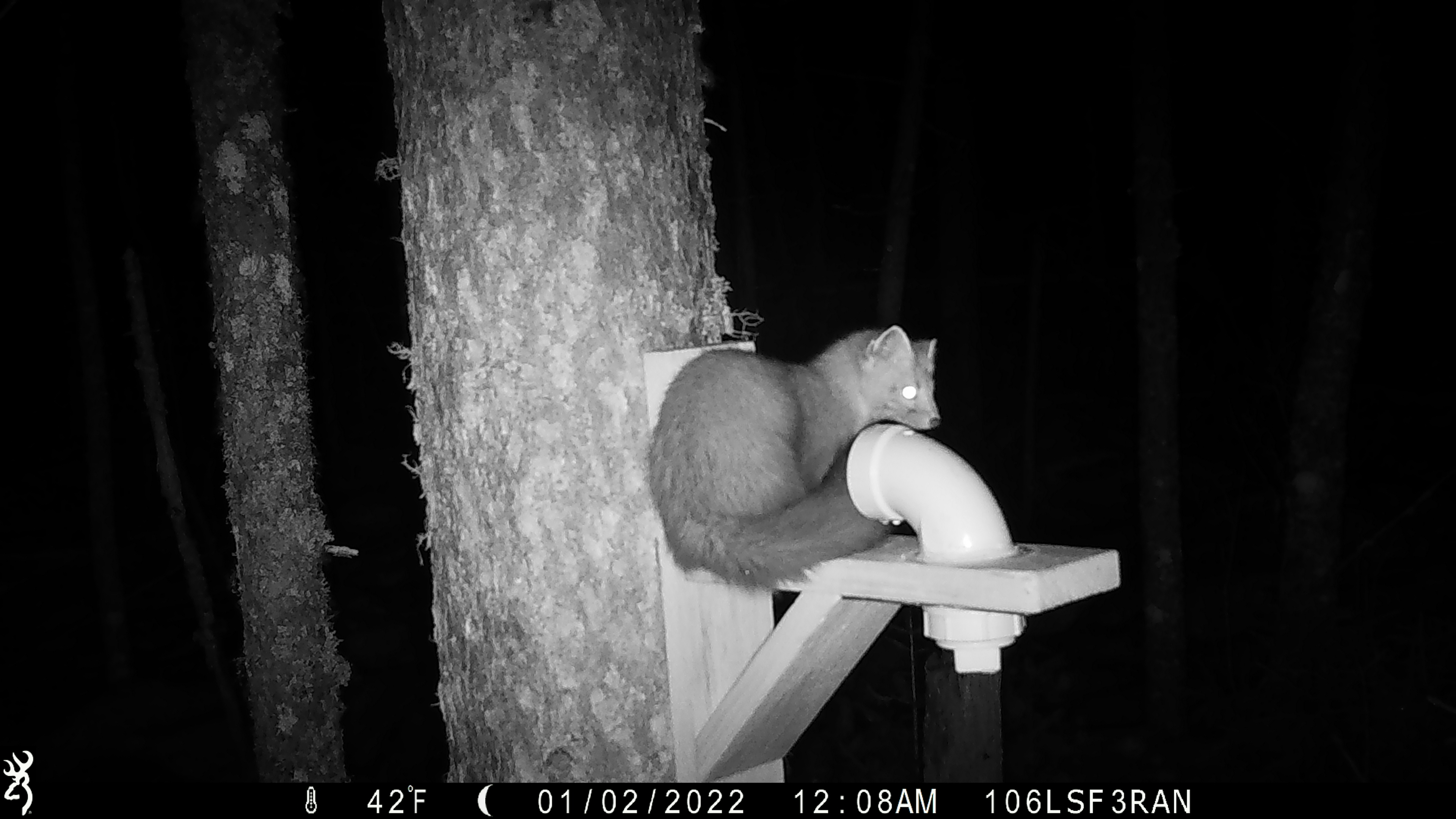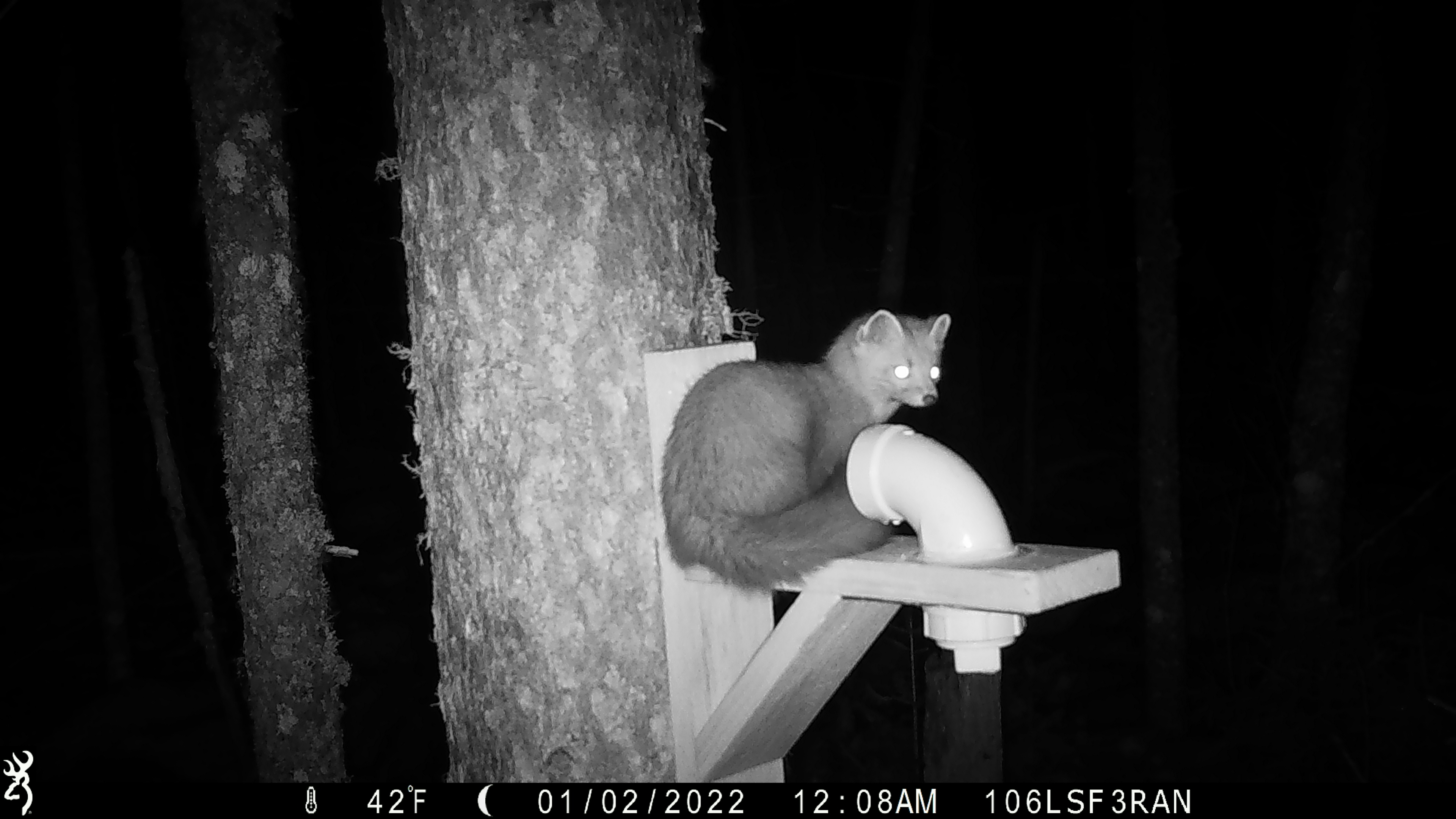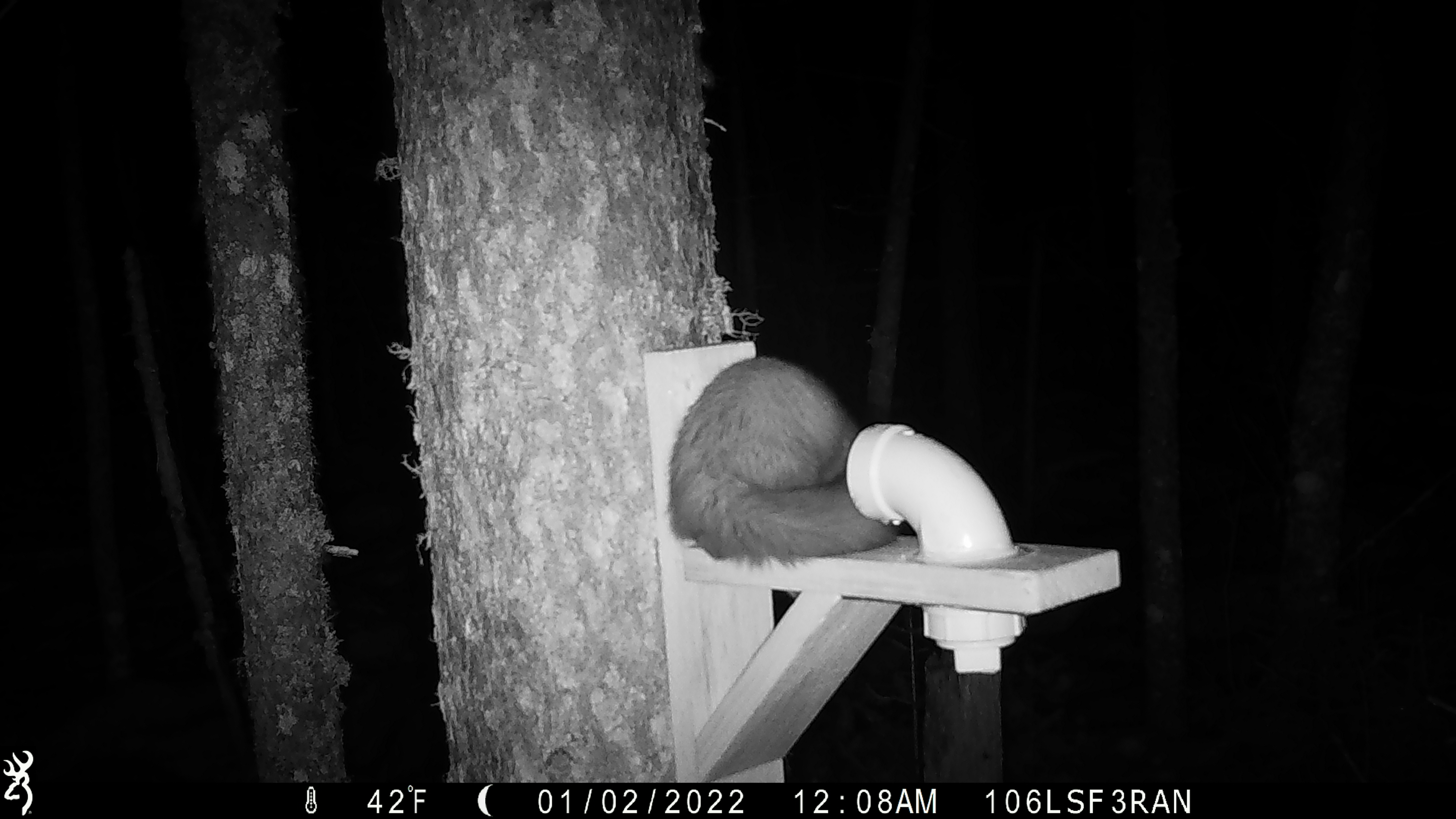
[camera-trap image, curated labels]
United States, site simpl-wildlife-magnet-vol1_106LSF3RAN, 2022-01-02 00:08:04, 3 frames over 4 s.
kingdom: Animalia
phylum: Chordata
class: Mammalia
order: Carnivora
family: Mustelidae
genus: Martes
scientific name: Martes americana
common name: american marten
American marten (Martes americana).